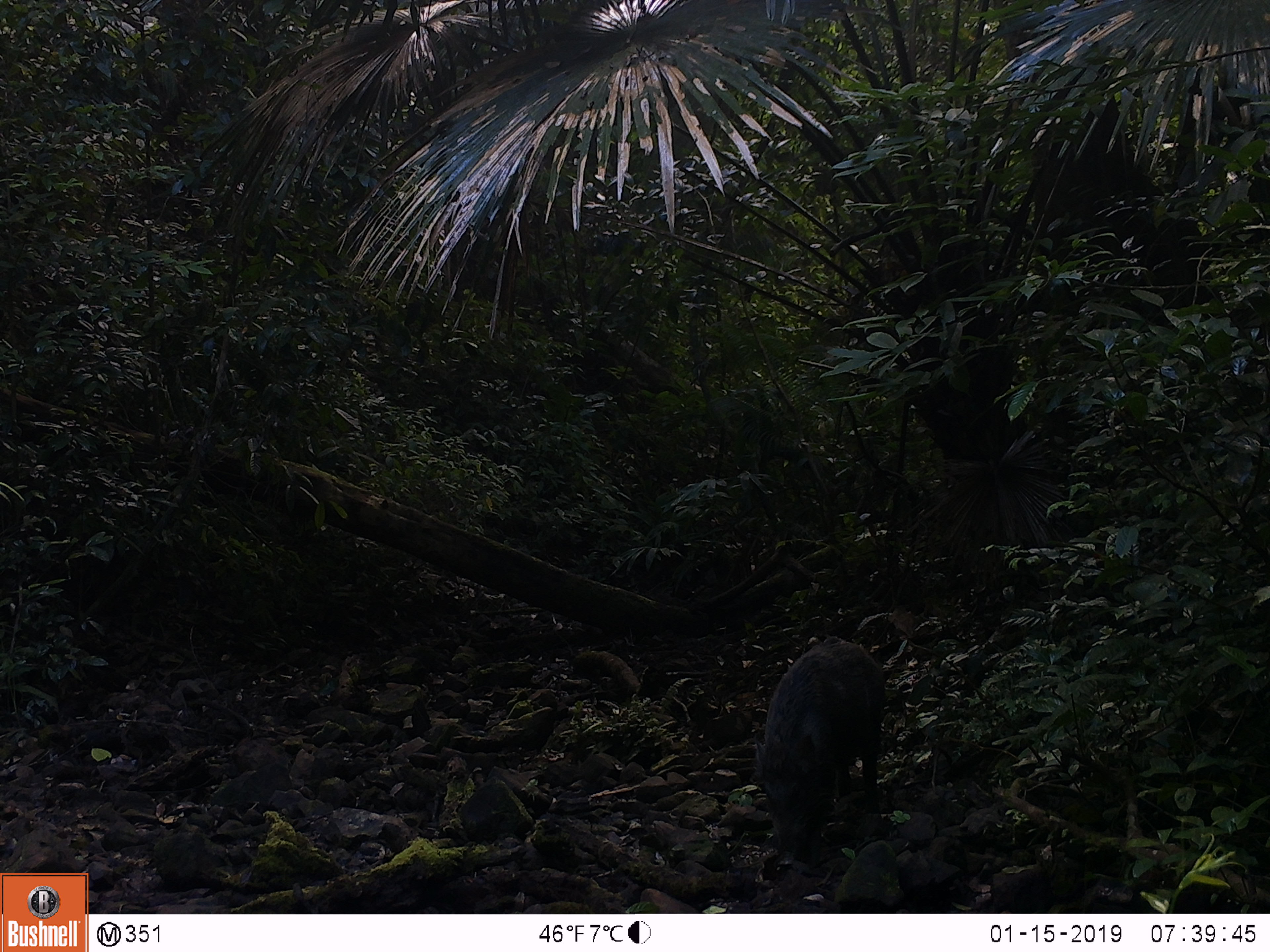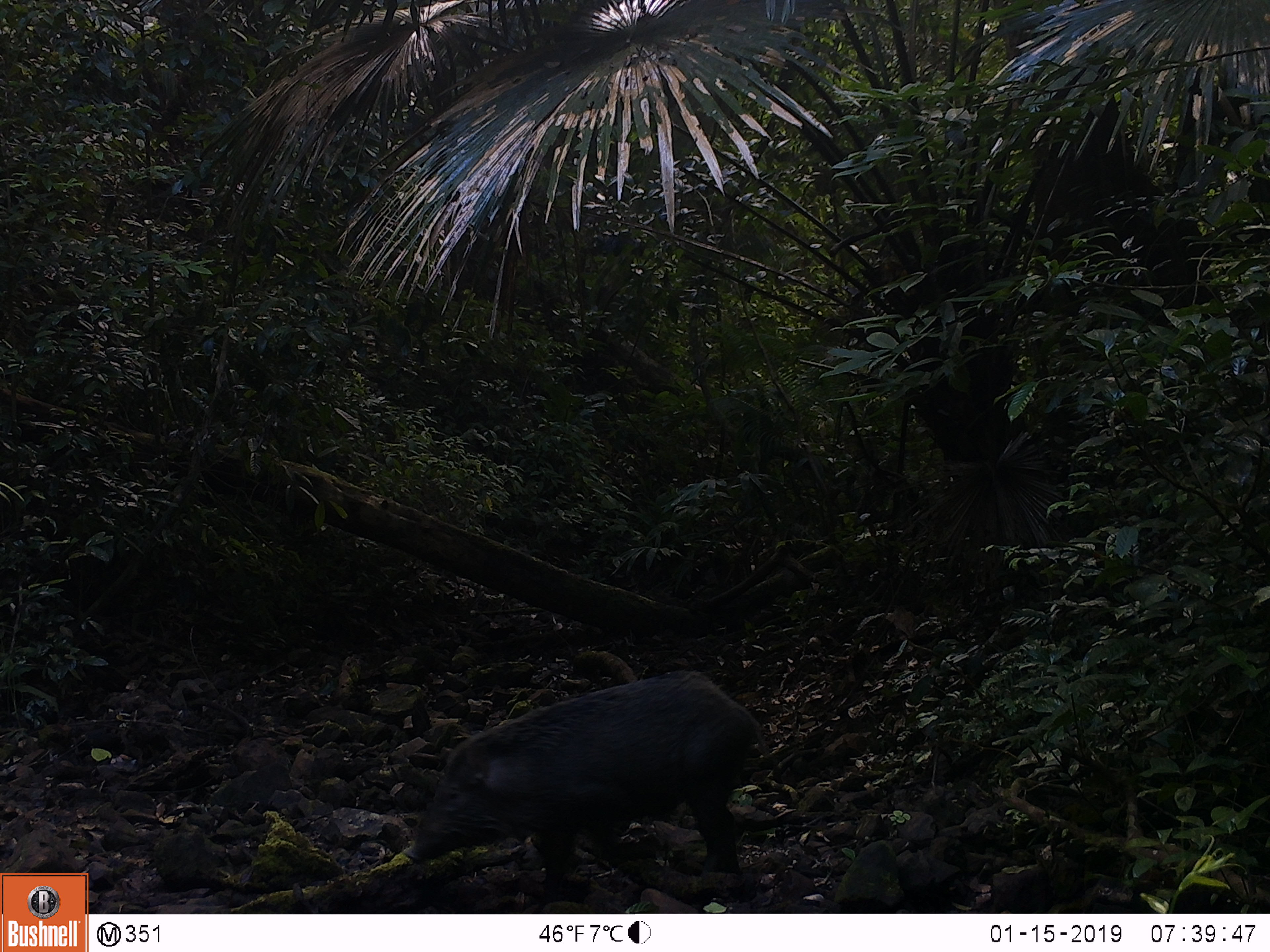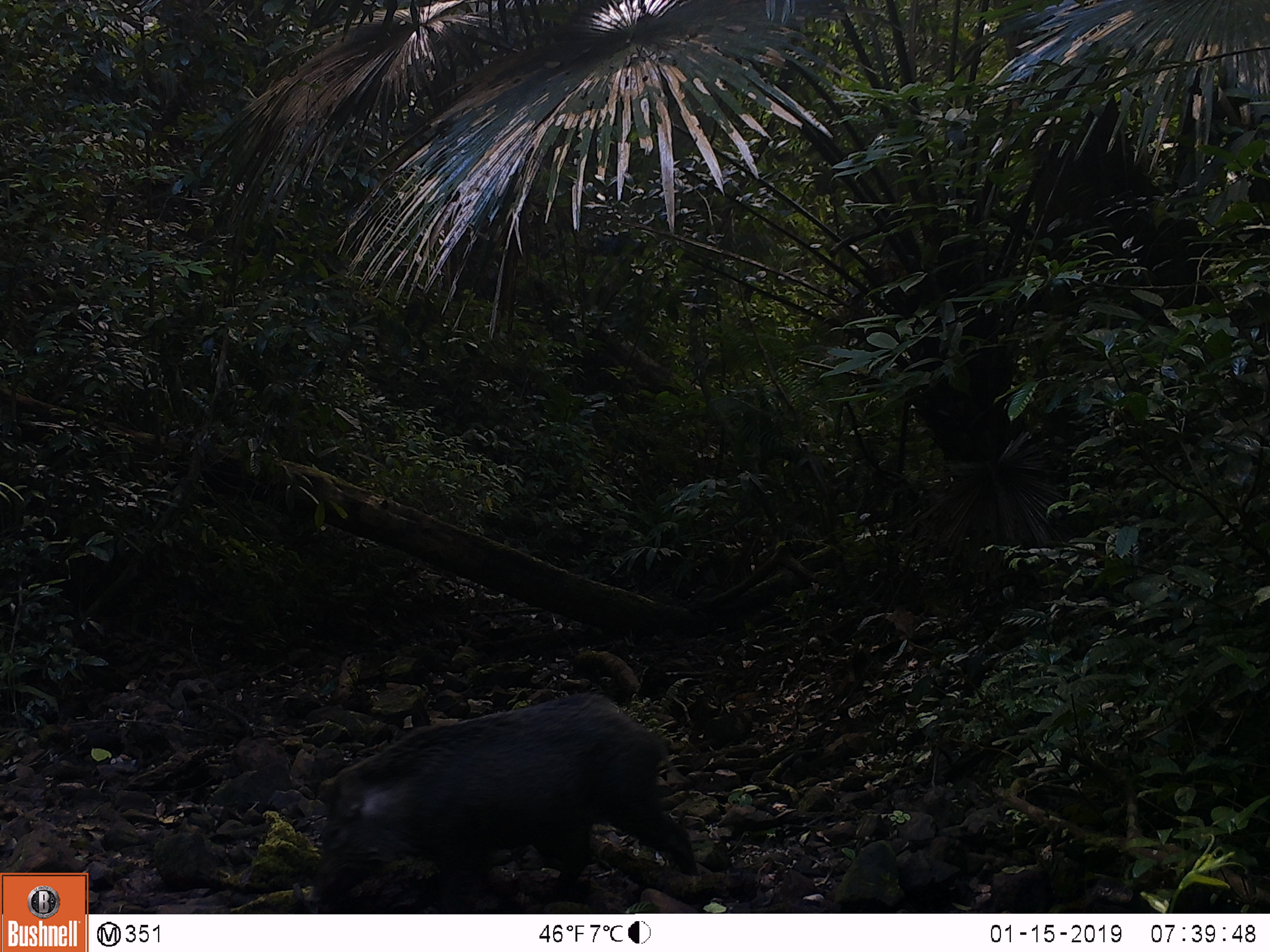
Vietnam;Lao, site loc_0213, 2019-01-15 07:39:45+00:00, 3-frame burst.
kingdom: Animalia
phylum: Chordata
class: Mammalia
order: Artiodactyla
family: Suidae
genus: Sus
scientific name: Sus scrofa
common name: eurasian wild pig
Eurasian wild pig (Sus scrofa). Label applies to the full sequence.